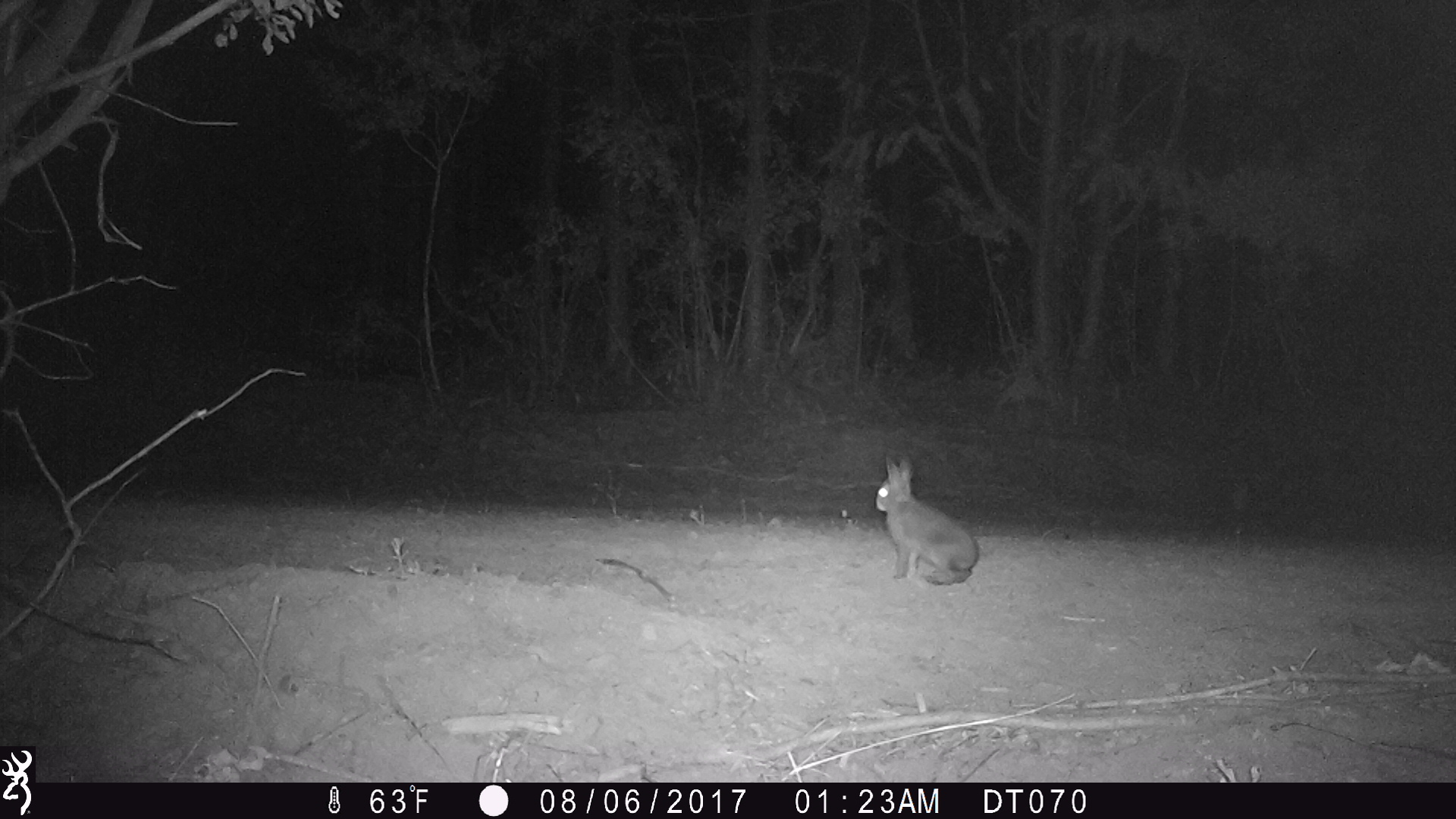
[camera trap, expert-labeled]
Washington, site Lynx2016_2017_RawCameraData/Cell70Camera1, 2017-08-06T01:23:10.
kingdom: Animalia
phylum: Chordata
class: Mammalia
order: Lagomorpha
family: Leporidae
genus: Lepus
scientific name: Lepus americanus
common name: snowshoe hare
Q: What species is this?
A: Lepus americanus (snowshoe hare).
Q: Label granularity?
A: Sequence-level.